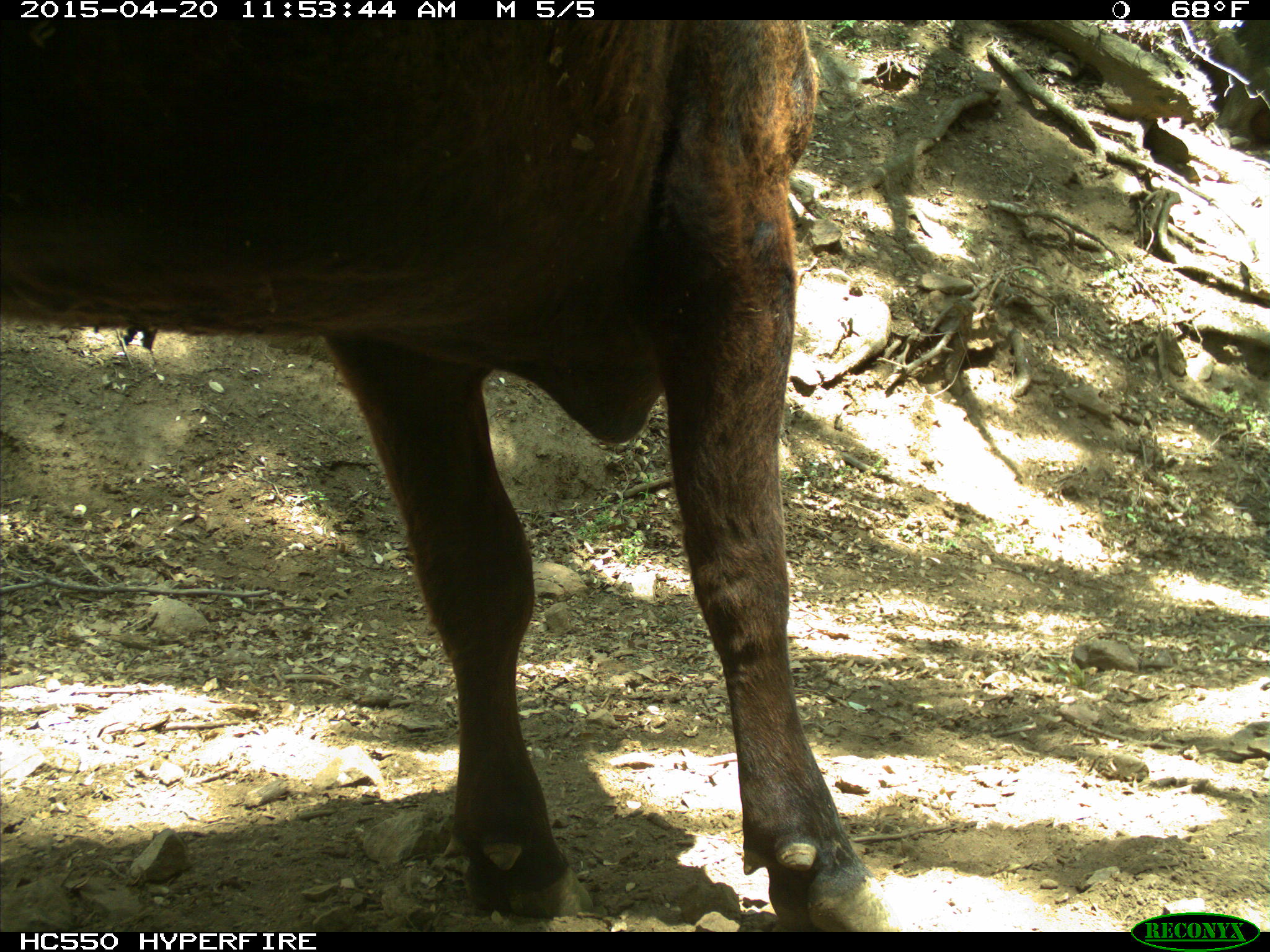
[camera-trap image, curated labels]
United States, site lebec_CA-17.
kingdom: Animalia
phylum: Chordata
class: Mammalia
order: Artiodactyla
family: Bovidae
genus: Bos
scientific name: Bos taurus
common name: domestic cow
Bos taurus (domestic cow).